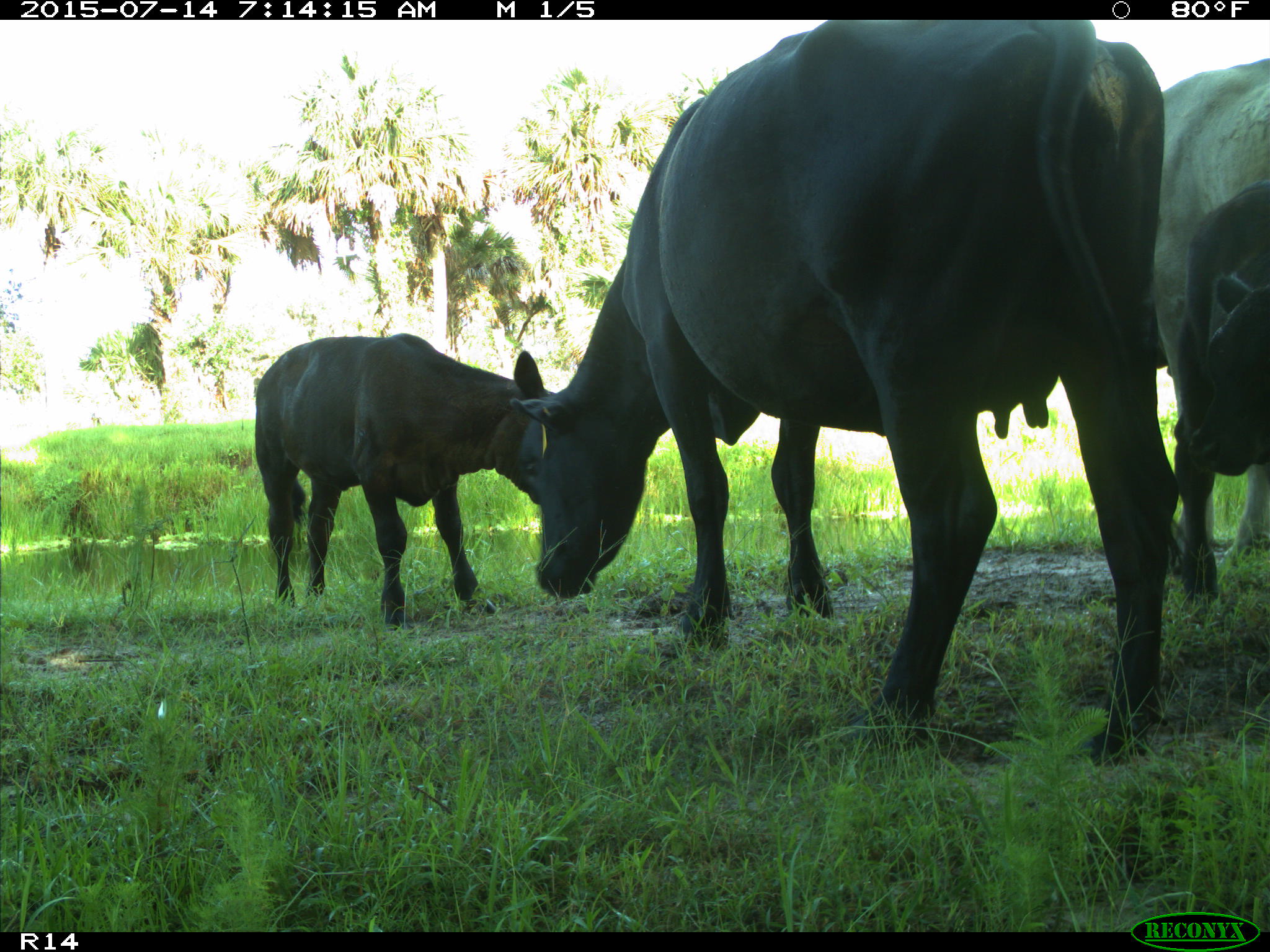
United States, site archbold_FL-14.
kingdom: Animalia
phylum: Chordata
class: Mammalia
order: Artiodactyla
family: Bovidae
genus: Bos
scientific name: Bos taurus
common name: domestic cow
Bos taurus (domestic cow).